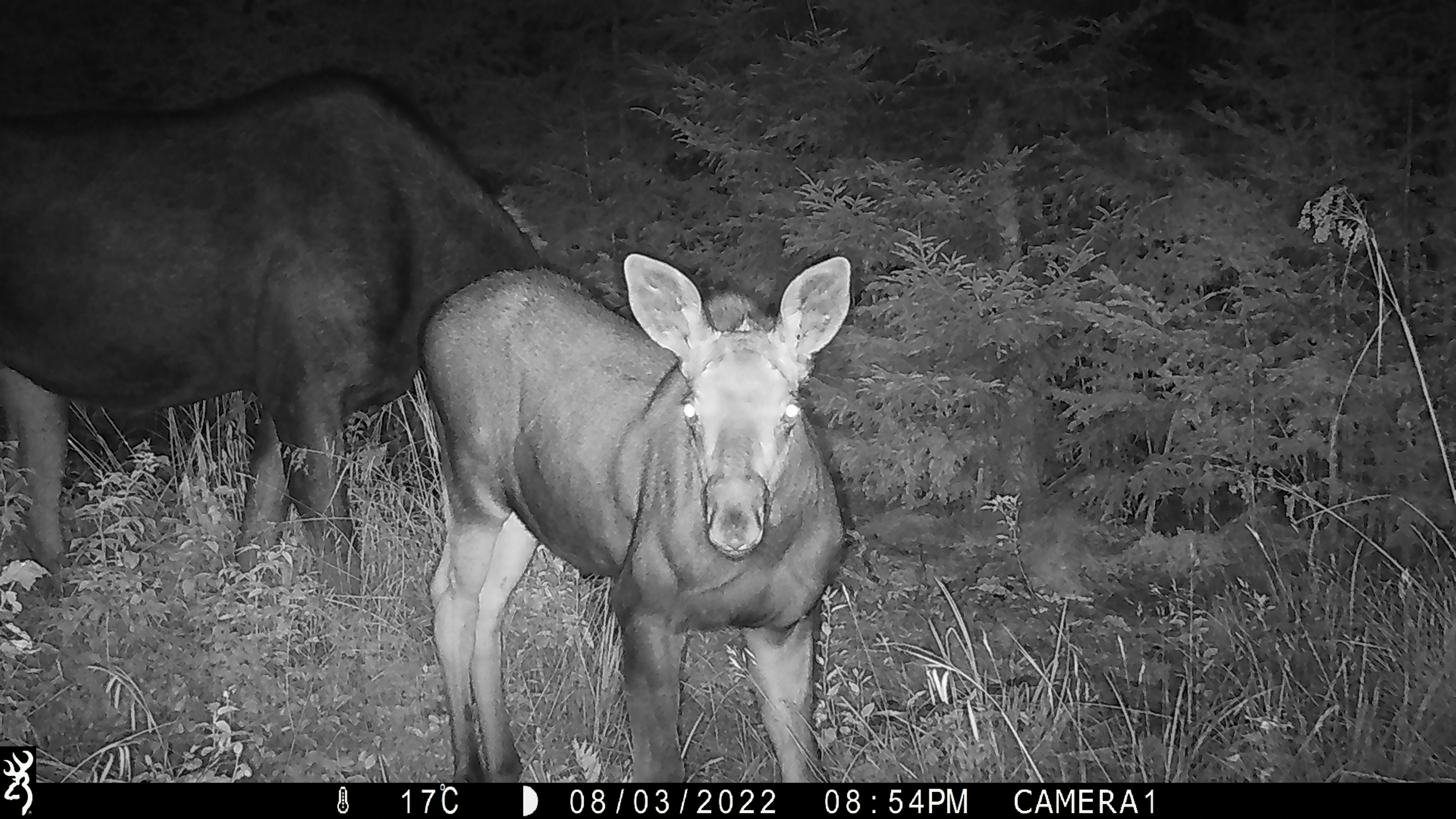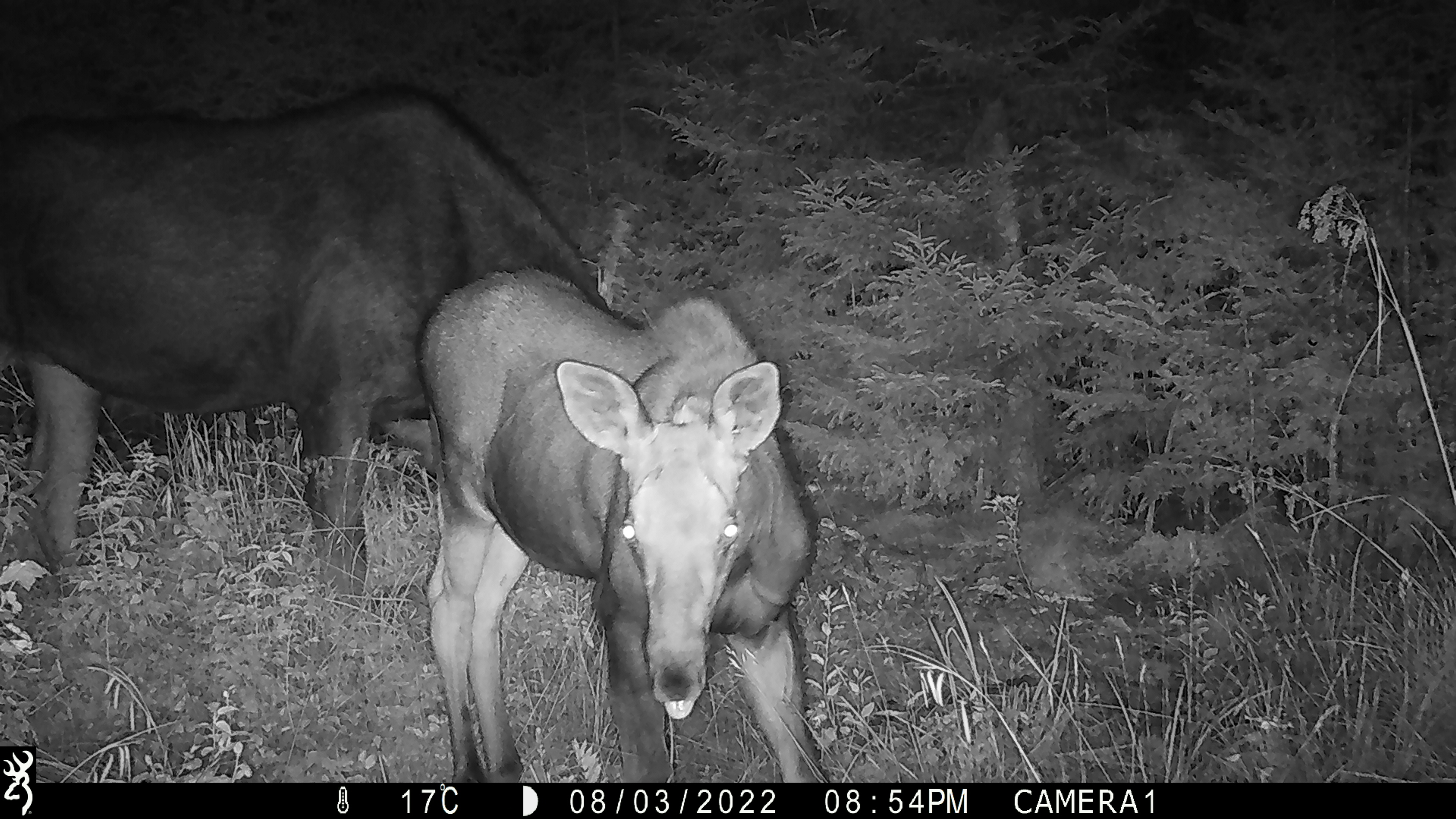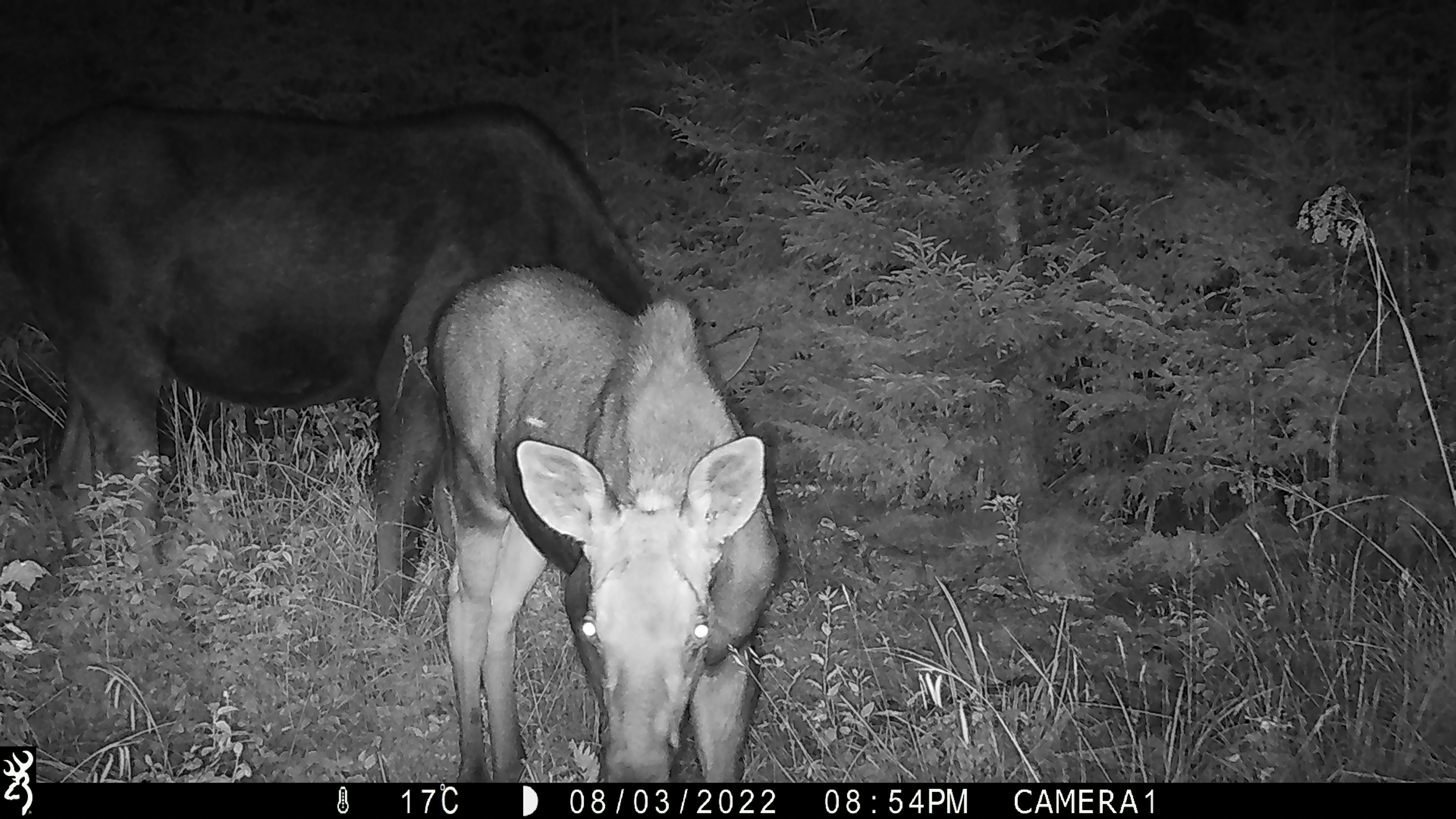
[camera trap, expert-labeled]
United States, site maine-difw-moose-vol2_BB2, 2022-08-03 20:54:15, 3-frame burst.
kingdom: Animalia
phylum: Chordata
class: Mammalia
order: Artiodactyla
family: Cervidae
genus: Alces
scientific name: Alces alces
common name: moose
Moose (Alces alces).